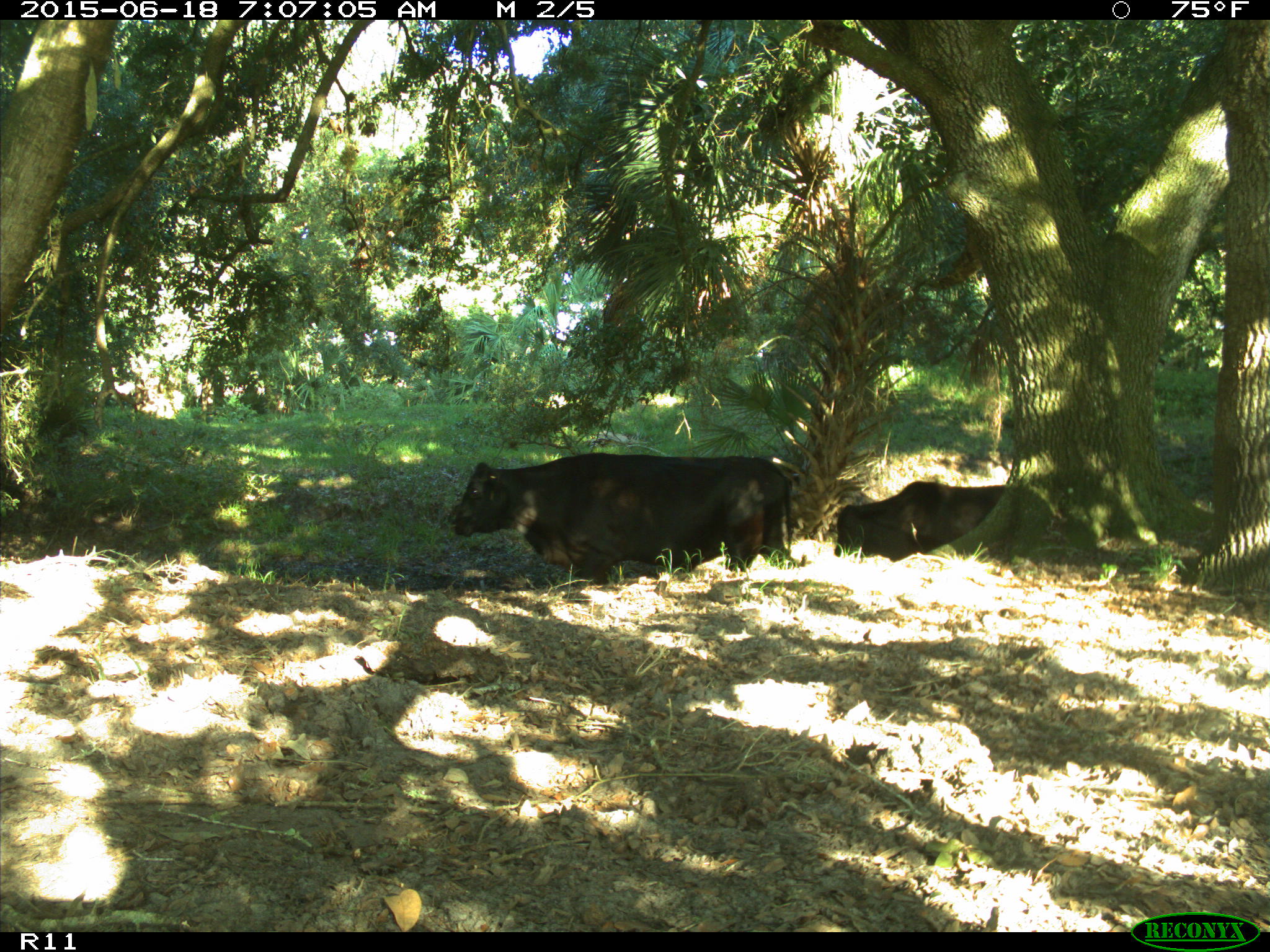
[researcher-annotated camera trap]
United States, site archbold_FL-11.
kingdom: Animalia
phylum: Chordata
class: Mammalia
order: Artiodactyla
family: Bovidae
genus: Bos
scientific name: Bos taurus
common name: domestic cow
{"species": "Bos taurus (domestic cow)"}